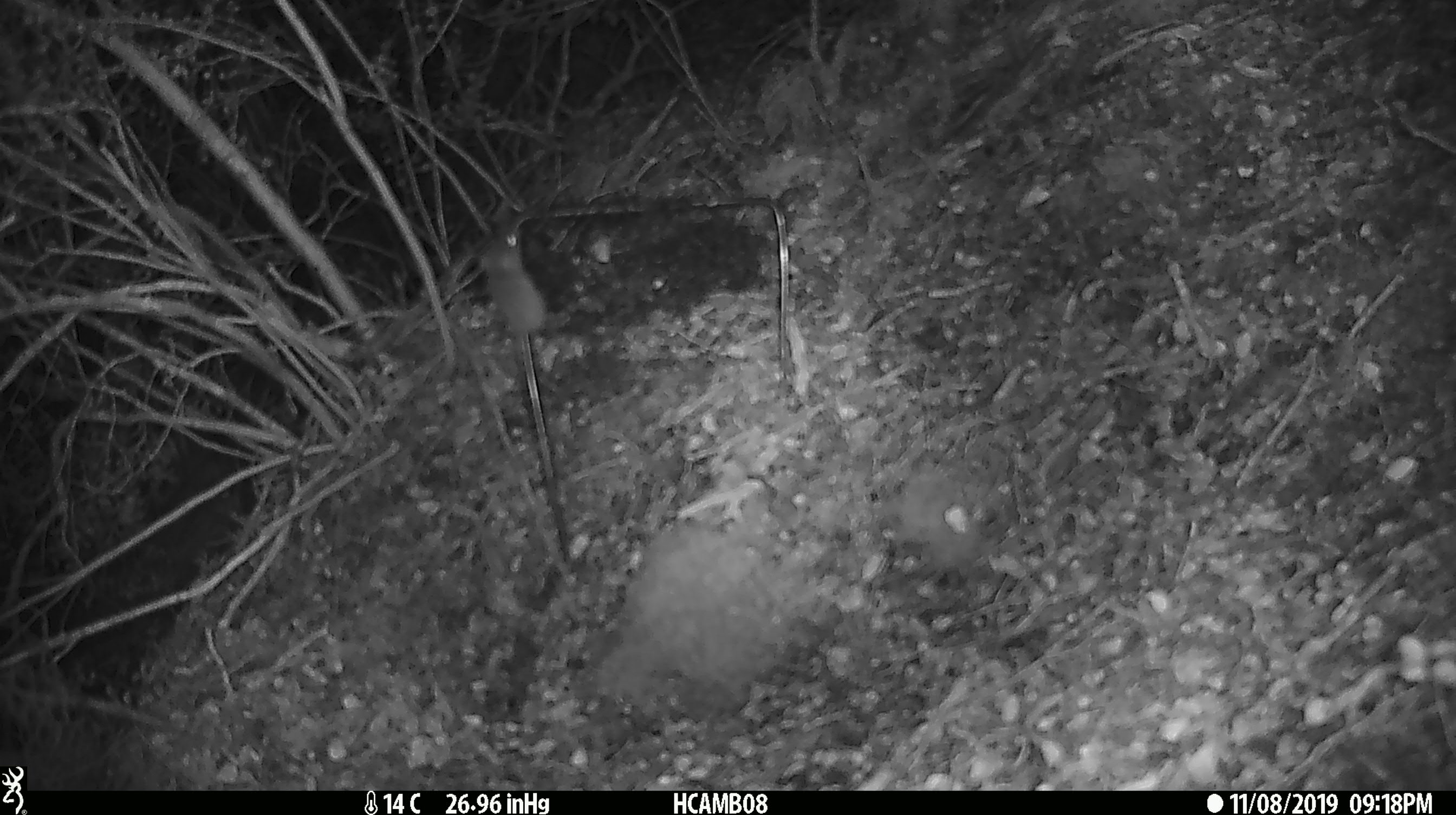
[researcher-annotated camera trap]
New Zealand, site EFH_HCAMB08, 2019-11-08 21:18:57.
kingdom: Animalia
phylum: Chordata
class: Mammalia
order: Rodentia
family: Muridae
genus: Mus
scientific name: Mus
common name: mouse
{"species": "mouse (Mus)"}